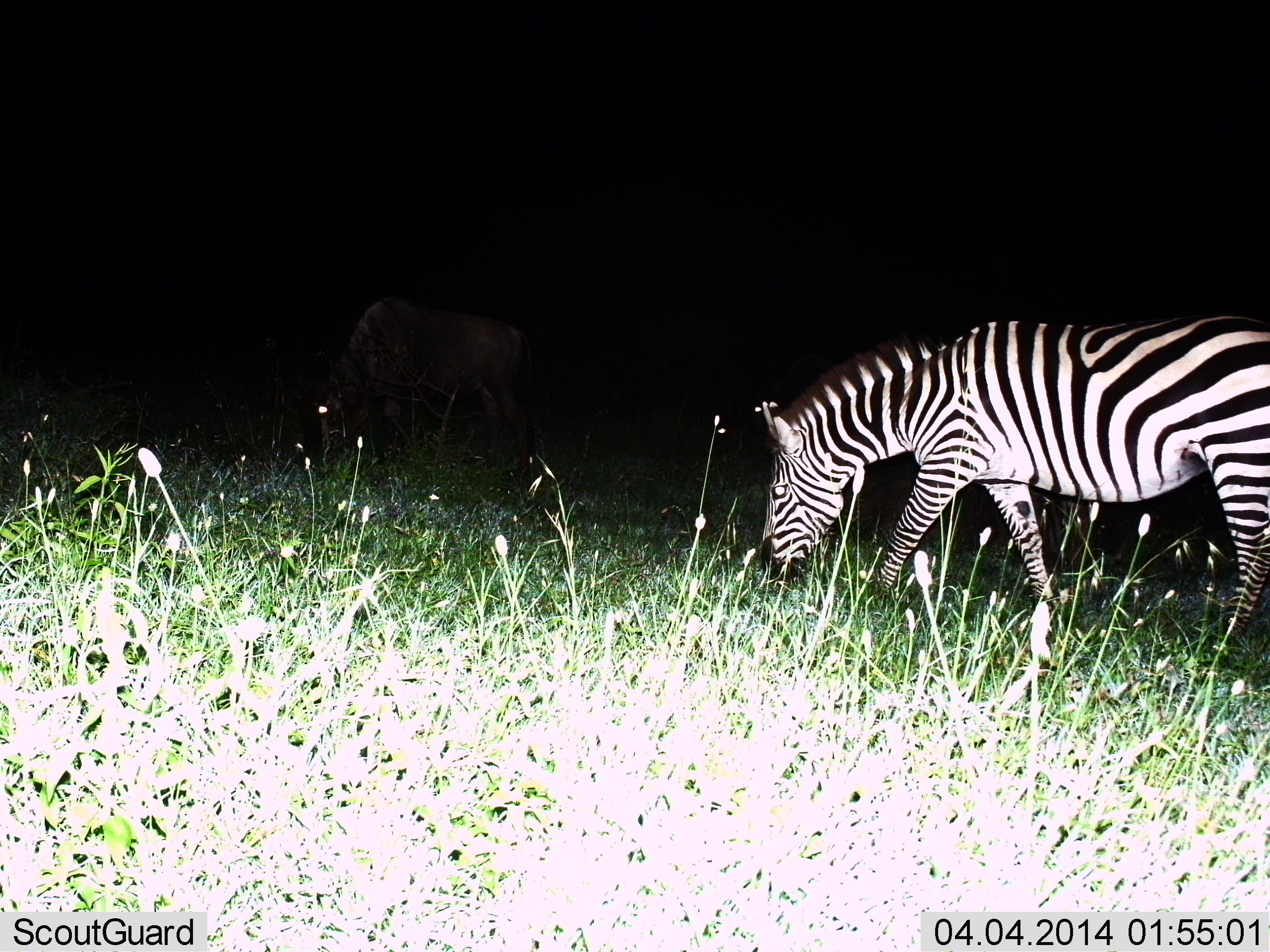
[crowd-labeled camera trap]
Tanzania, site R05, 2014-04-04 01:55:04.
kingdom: Animalia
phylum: Chordata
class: Mammalia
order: Artiodactyla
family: Bovidae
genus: Connochaetes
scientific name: Connochaetes taurinus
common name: blue wildebeest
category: wildebeest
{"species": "wildebeest (blue wildebeest) (Connochaetes taurinus)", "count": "1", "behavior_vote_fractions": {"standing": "10%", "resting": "0%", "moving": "0%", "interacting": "0%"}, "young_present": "0%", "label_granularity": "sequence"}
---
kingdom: Animalia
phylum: Chordata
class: Mammalia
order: Perissodactyla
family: Equidae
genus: Equus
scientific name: Equus quagga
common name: plains zebra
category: zebra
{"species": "zebra (plains zebra) (Equus quagga)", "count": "1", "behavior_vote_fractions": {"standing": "16%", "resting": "0%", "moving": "26%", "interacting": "0%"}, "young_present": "0%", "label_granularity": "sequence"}